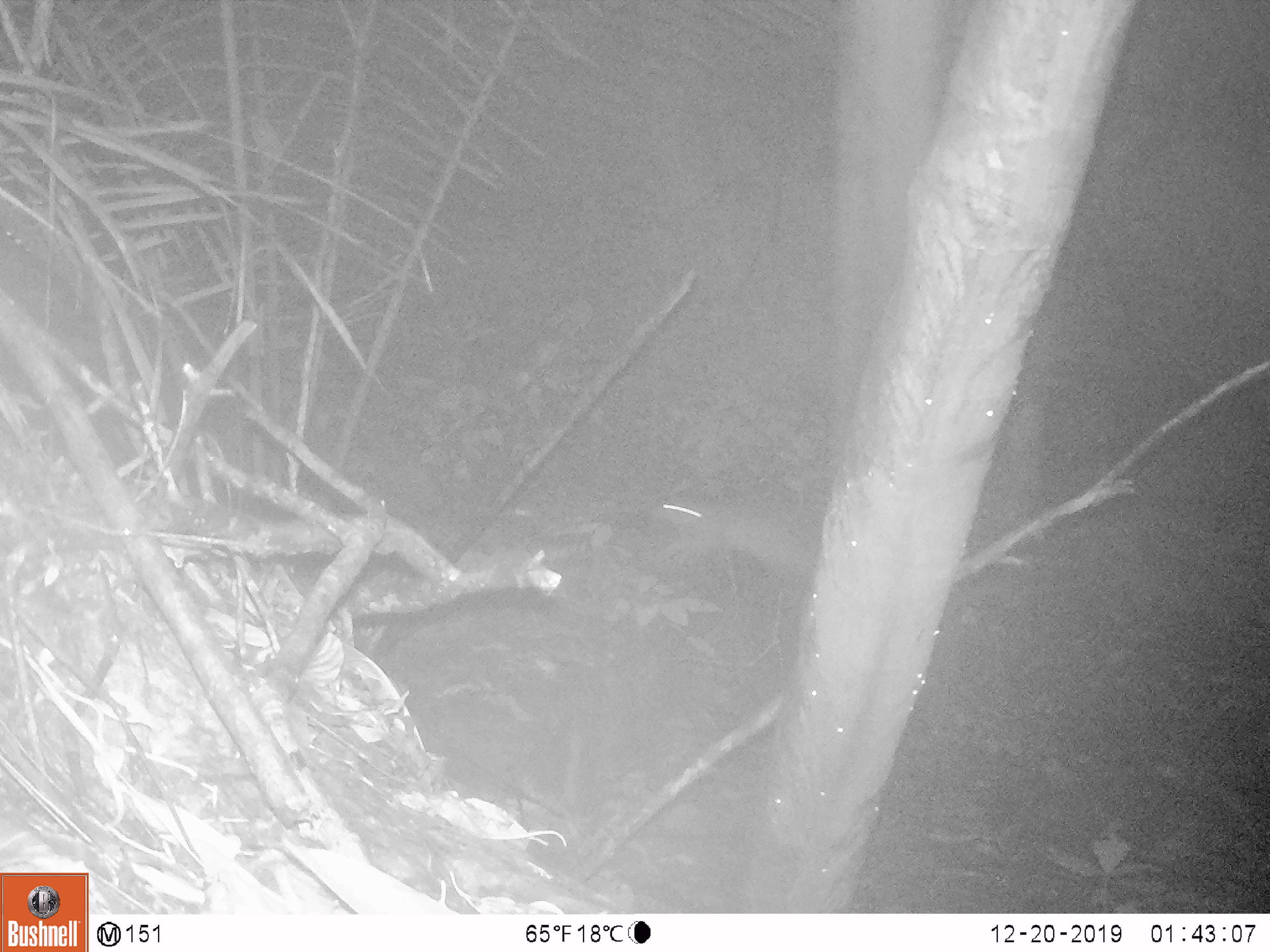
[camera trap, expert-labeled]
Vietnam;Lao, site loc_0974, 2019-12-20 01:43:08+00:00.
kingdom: Animalia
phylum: Chordata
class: Mammalia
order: Rodentia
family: Hystricidae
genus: Atherurus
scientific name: Atherurus macrourus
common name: asiatic brush-tailed porcupine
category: asiatic brush tailed porcupine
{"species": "asiatic brush tailed porcupine (asiatic brush-tailed porcupine) (Atherurus macrourus)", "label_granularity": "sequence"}